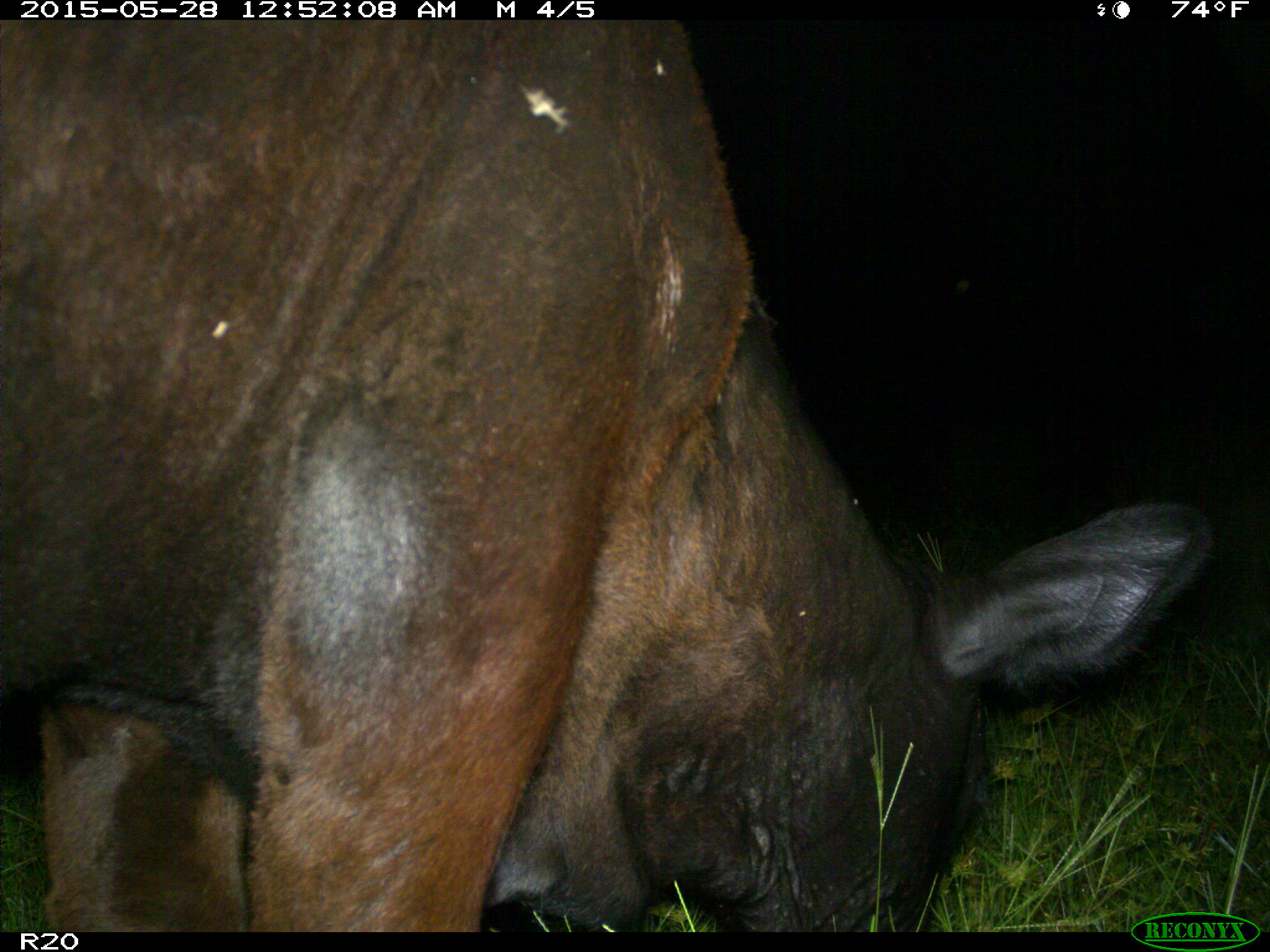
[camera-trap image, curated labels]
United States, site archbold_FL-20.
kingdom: Animalia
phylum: Chordata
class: Mammalia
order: Artiodactyla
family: Bovidae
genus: Bos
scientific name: Bos taurus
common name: domestic cow